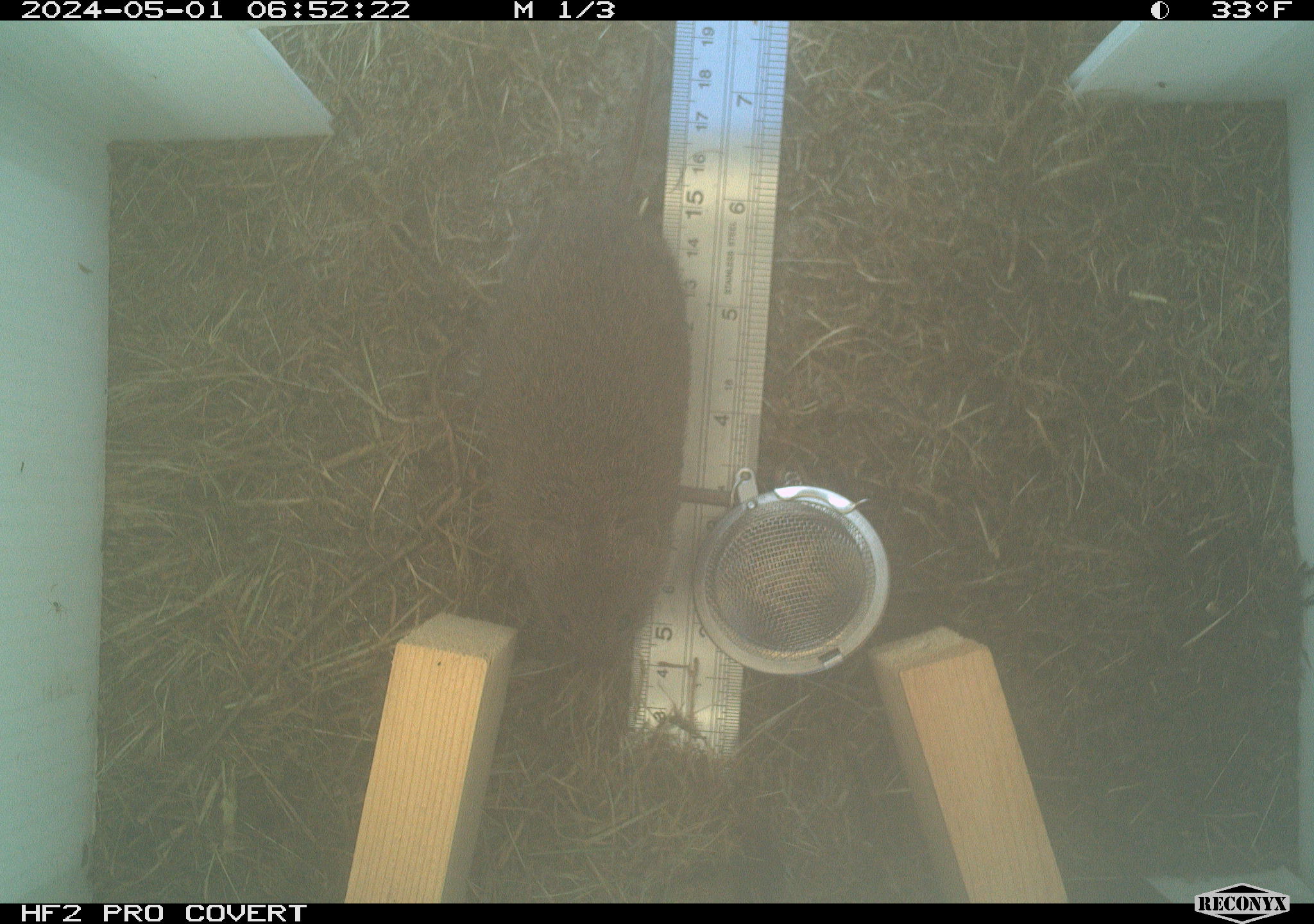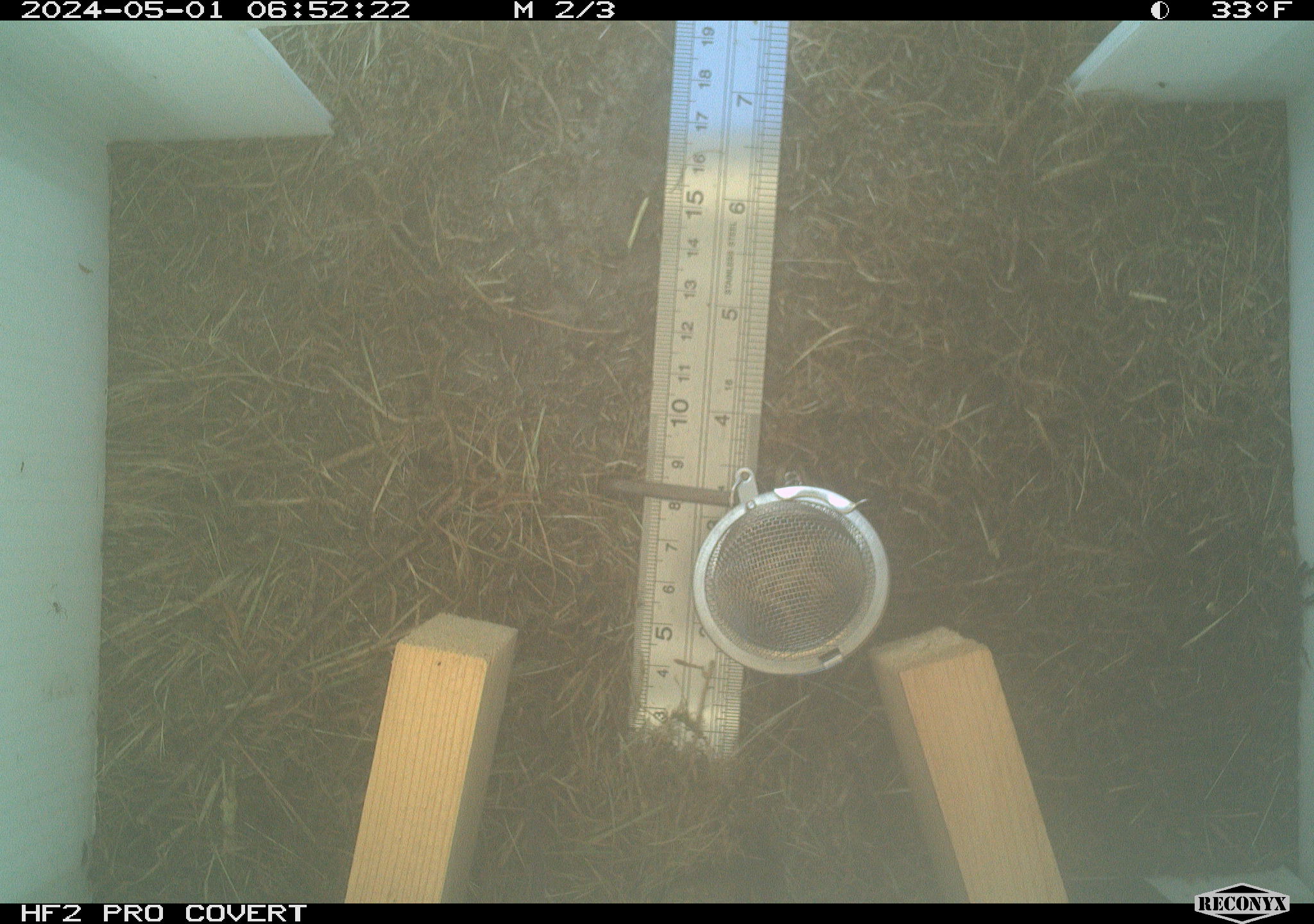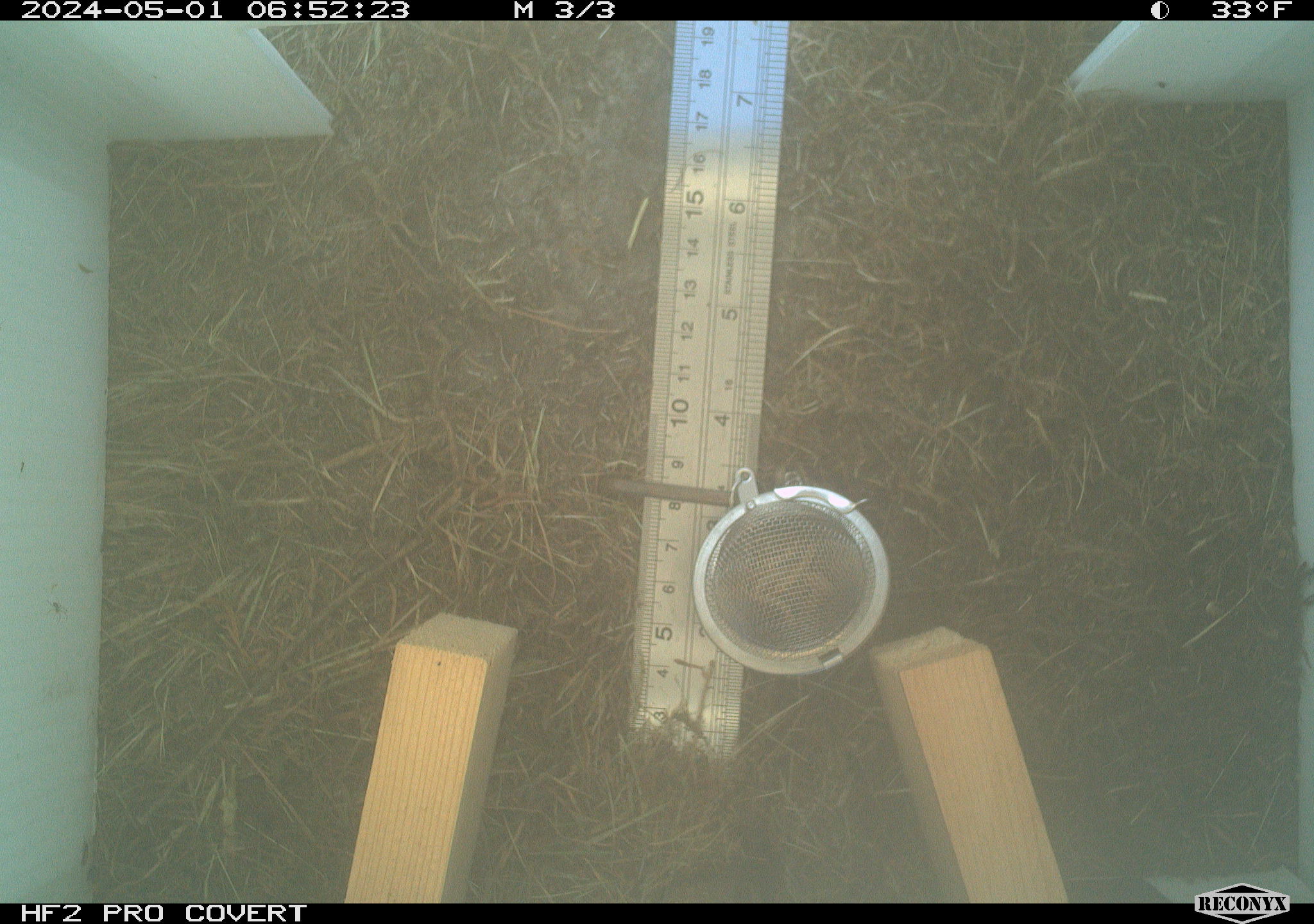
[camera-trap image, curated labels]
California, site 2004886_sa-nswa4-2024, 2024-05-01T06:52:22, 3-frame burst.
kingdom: Animalia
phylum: Chordata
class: Mammalia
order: Rodentia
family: Cricetidae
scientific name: Arvicolinae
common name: voles, lemmings, and muskrats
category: arvicolinae subfamily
Arvicolinae subfamily (voles, lemmings, and muskrats) (Arvicolinae).